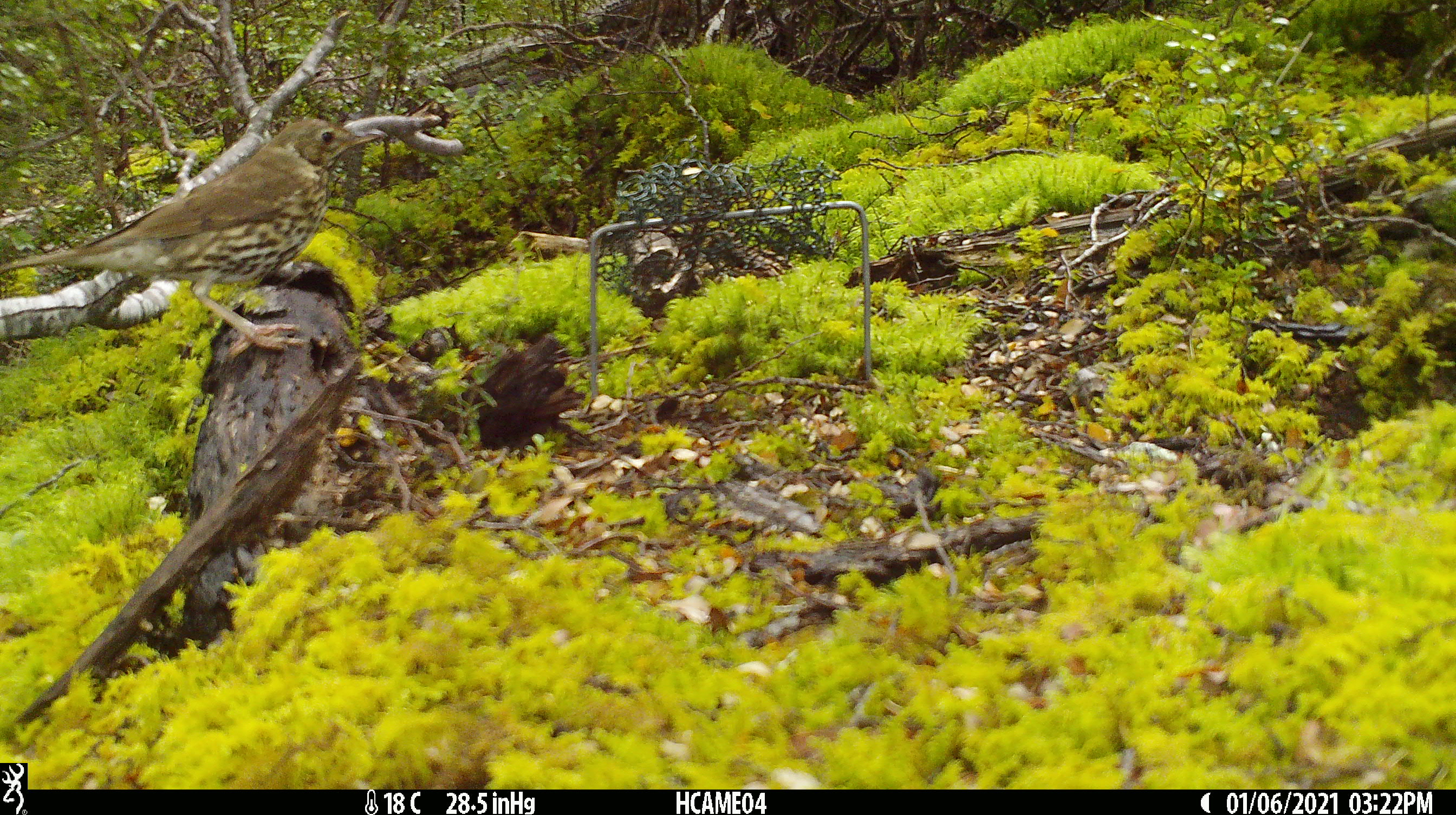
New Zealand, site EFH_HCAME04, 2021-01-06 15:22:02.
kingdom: Animalia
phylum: Chordata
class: Aves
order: Passeriformes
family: Turdidae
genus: Turdus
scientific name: Turdus philomelos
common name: song thrush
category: thrush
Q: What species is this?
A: Thrush (song thrush) (Turdus philomelos).